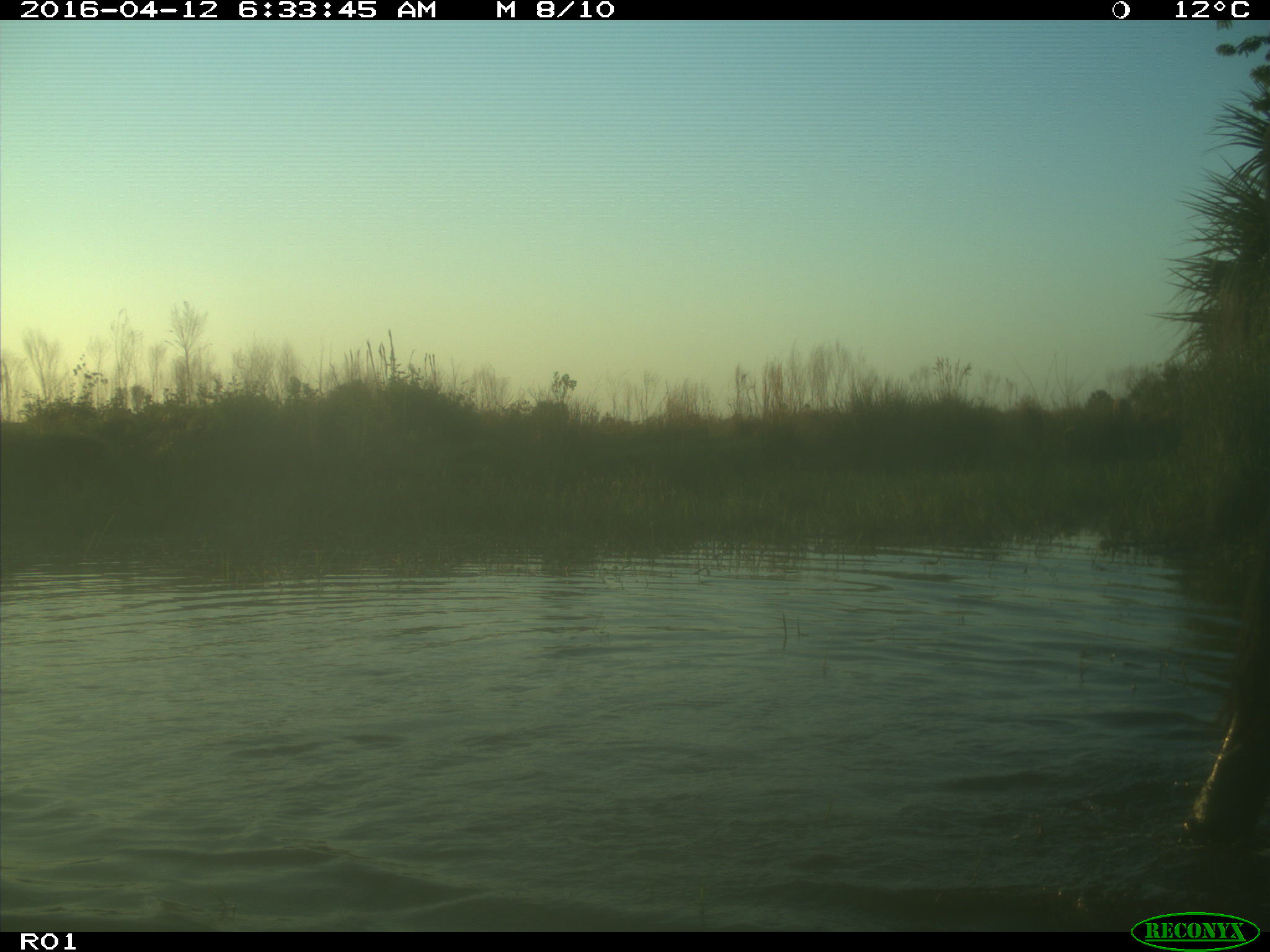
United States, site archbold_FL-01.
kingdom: Animalia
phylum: Chordata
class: Mammalia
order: Artiodactyla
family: Bovidae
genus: Bos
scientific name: Bos taurus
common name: domestic cow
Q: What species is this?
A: Bos taurus (domestic cow).